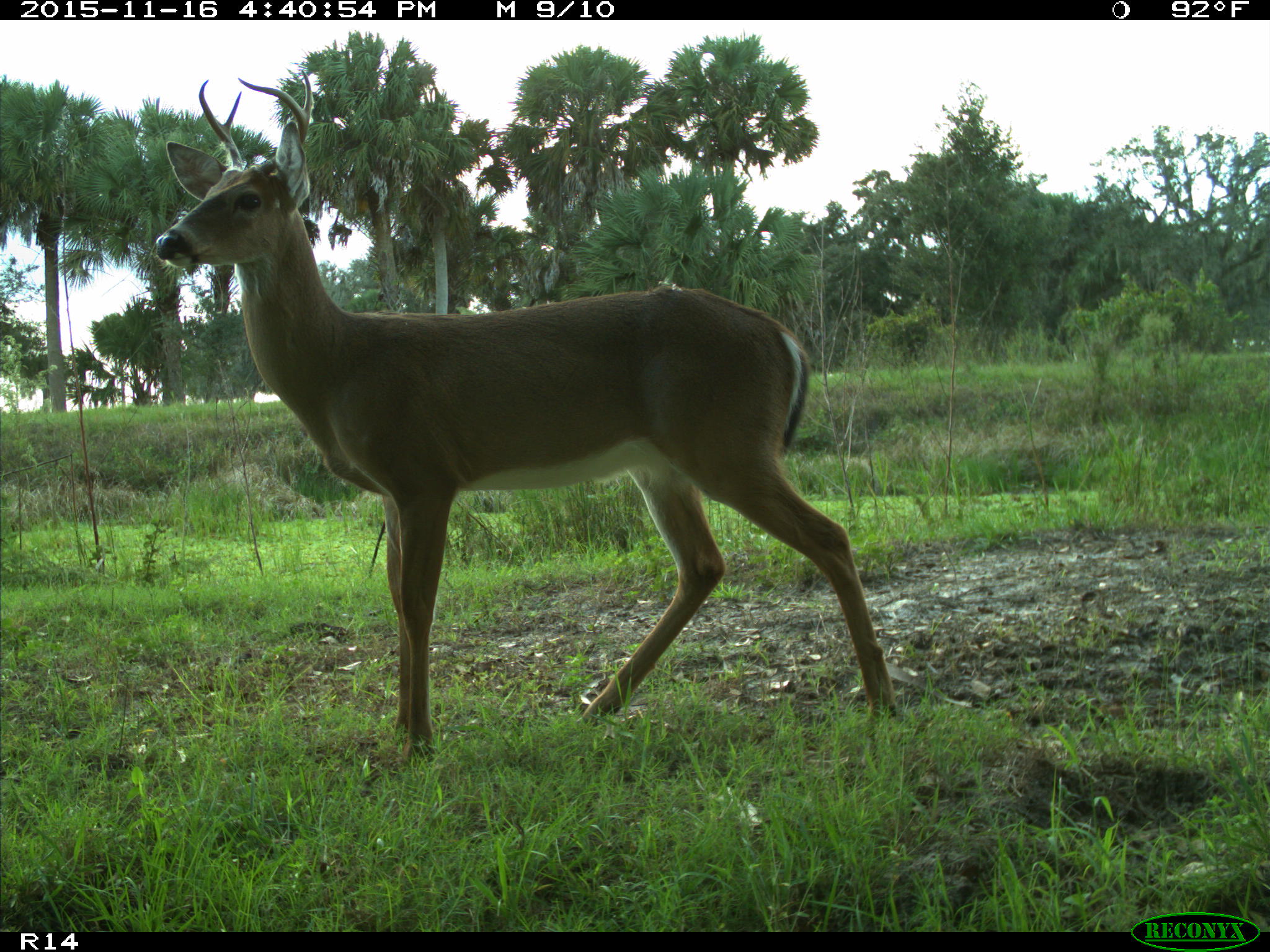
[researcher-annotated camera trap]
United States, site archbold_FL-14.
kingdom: Animalia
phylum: Chordata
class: Mammalia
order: Artiodactyla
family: Cervidae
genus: Odocoileus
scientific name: Odocoileus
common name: deer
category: unidentified deer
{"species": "unidentified deer (deer) (Odocoileus)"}